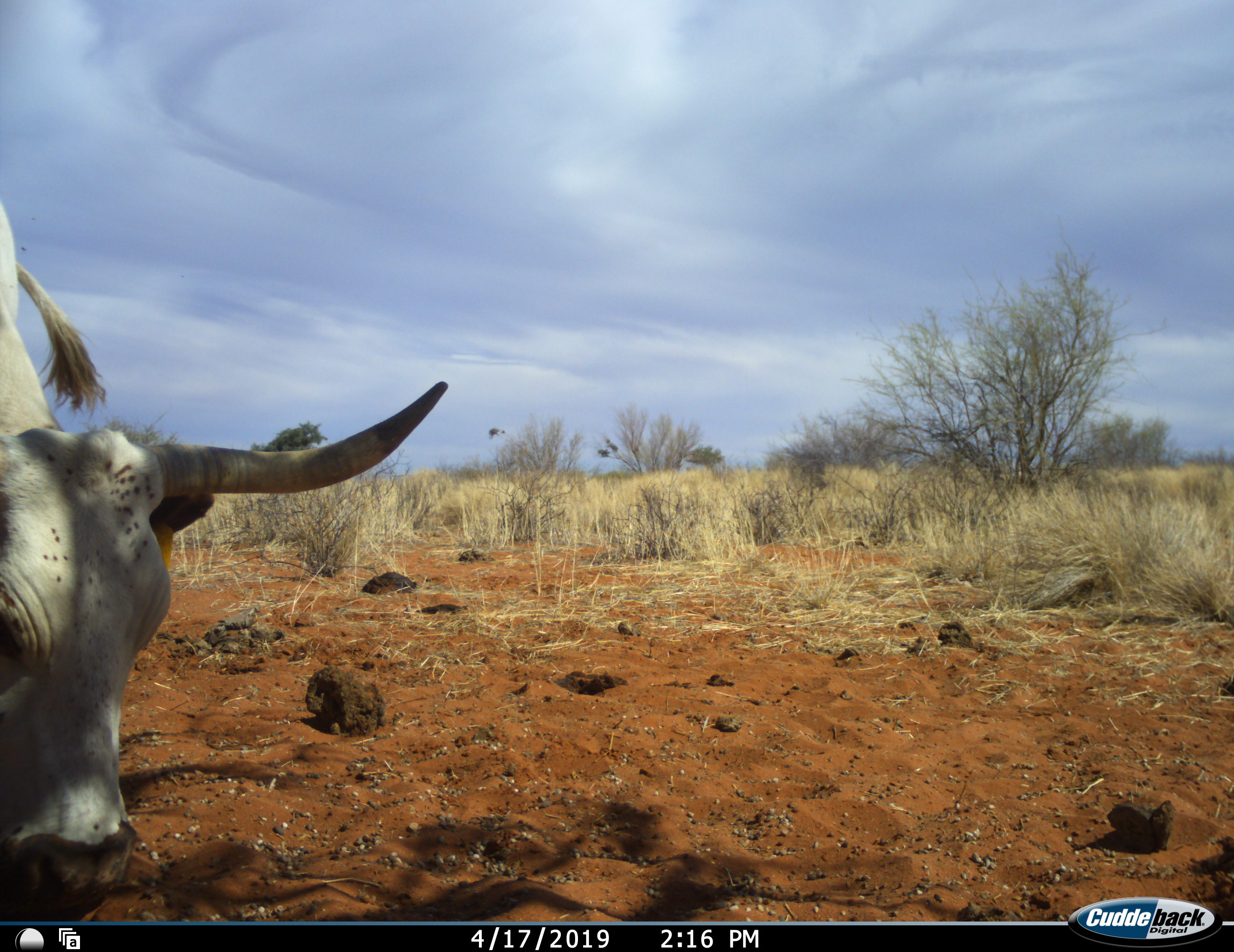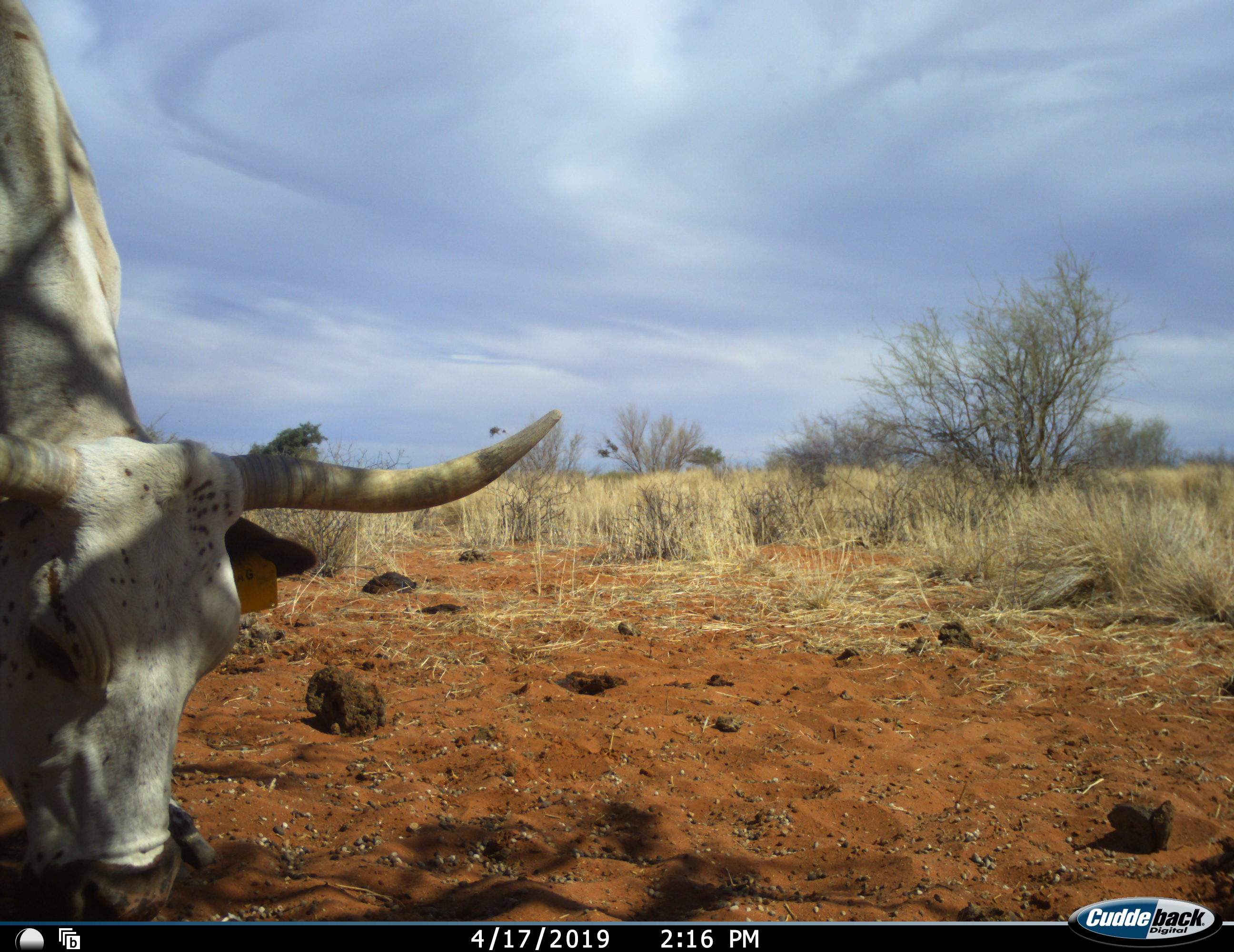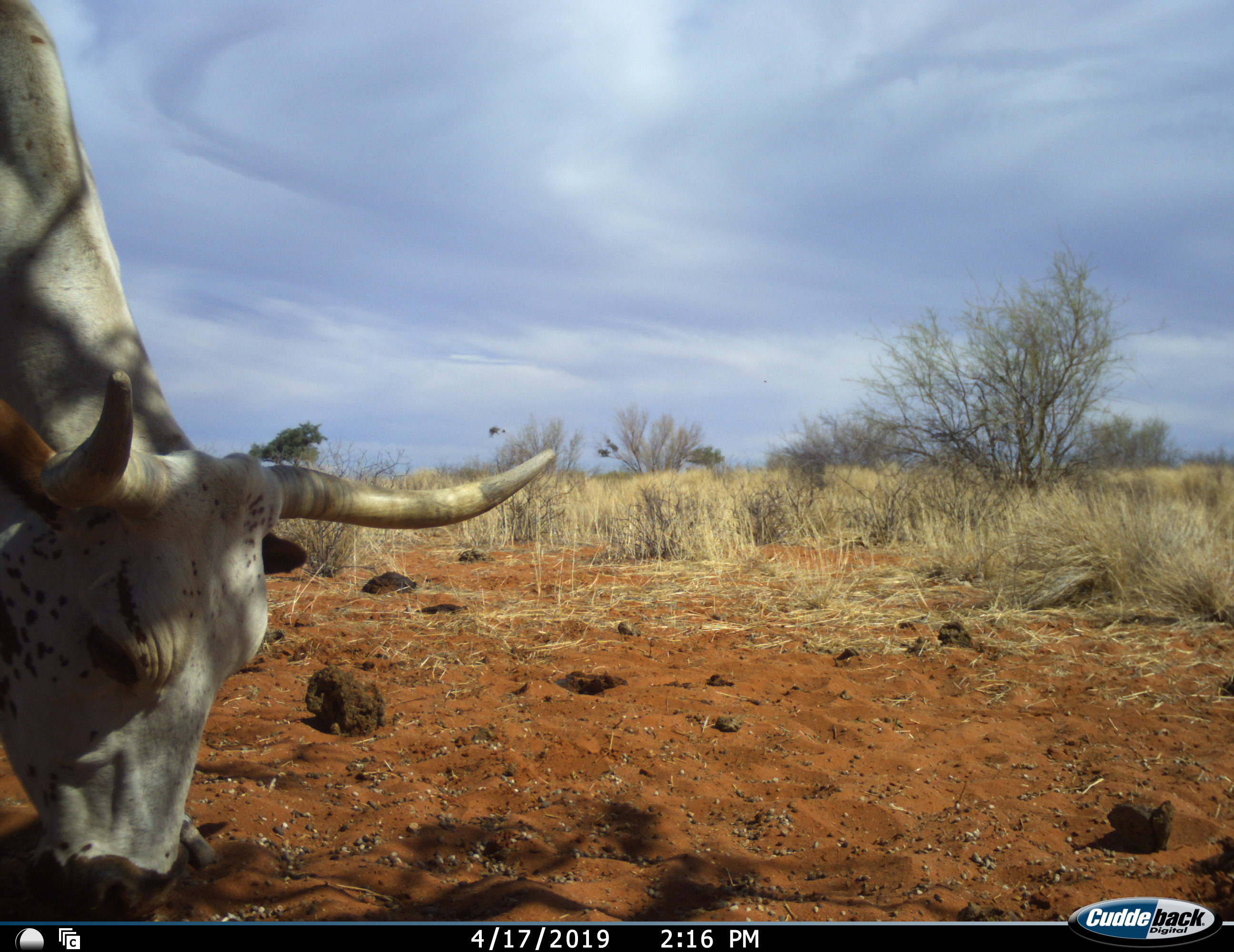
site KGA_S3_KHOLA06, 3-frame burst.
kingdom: Animalia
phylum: Chordata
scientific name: Vertebrata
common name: domestic animal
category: domesticanimal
Domesticanimal (domestic animal) (Vertebrata), count 1. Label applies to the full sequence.